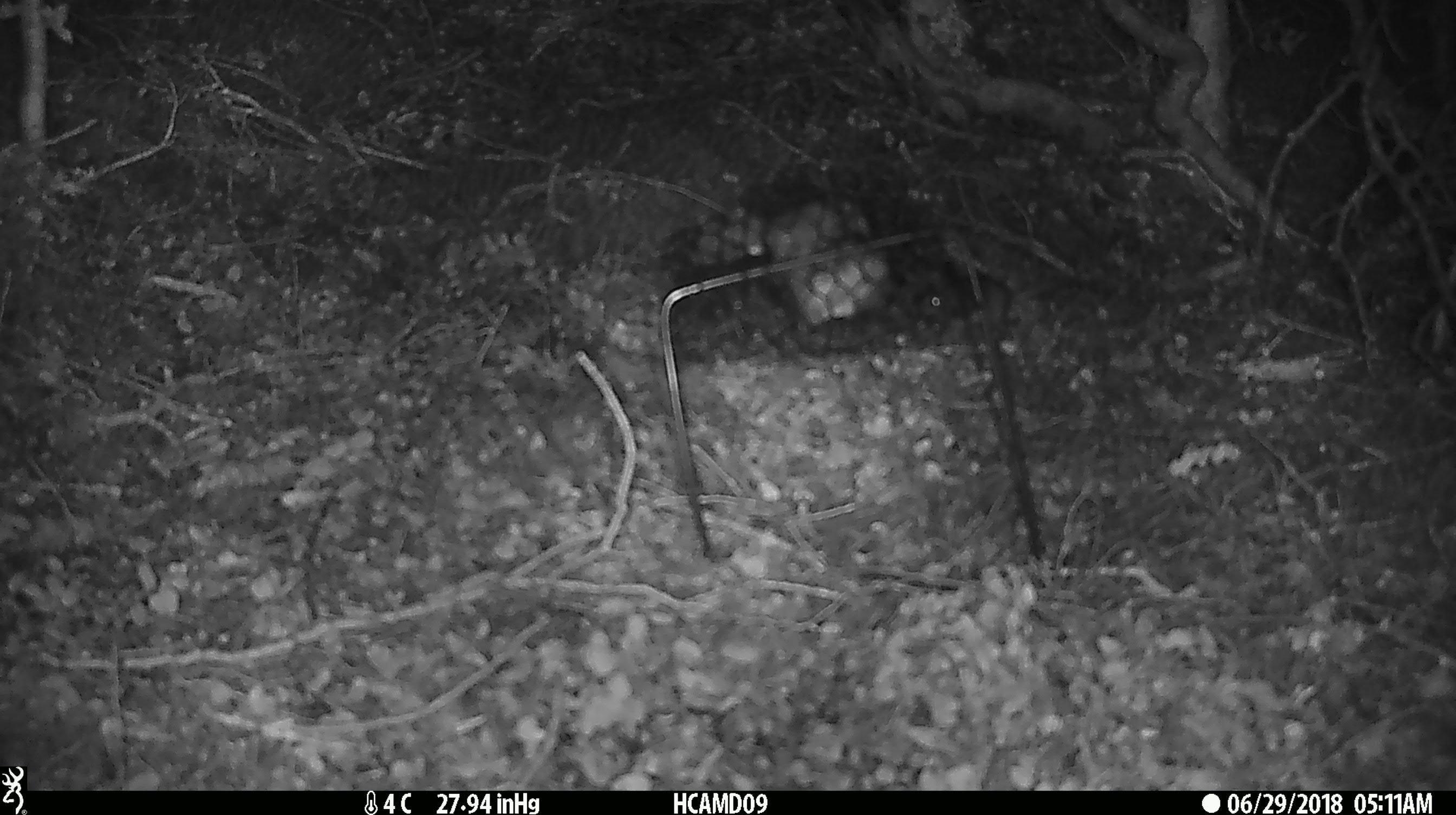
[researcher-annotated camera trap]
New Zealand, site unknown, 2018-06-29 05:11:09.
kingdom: Animalia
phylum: Chordata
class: Mammalia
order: Rodentia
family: Muridae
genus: Mus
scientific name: Mus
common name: mouse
Mouse (Mus).